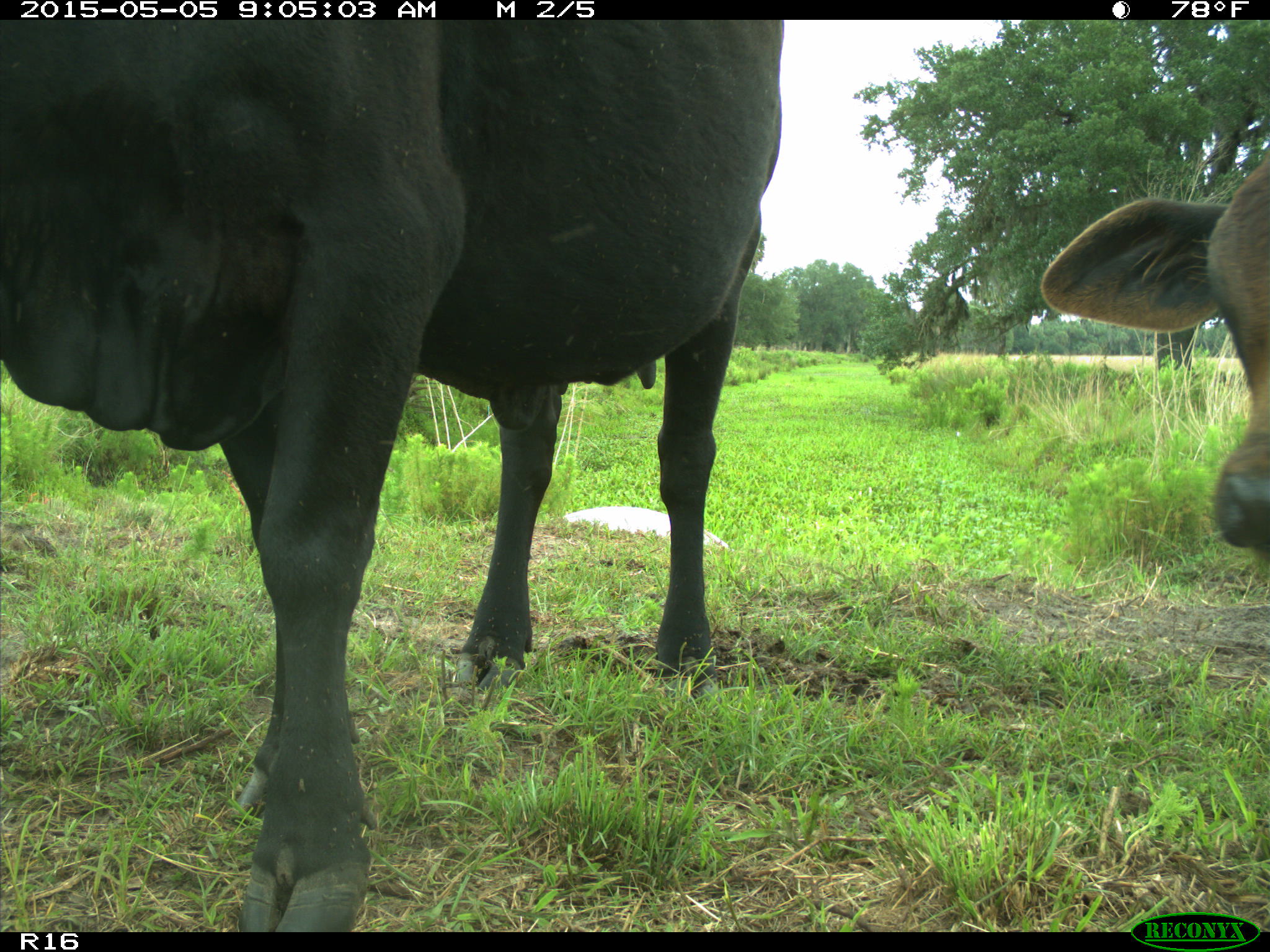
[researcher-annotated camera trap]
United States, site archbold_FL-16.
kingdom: Animalia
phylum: Chordata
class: Mammalia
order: Artiodactyla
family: Bovidae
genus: Bos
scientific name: Bos taurus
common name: domestic cow